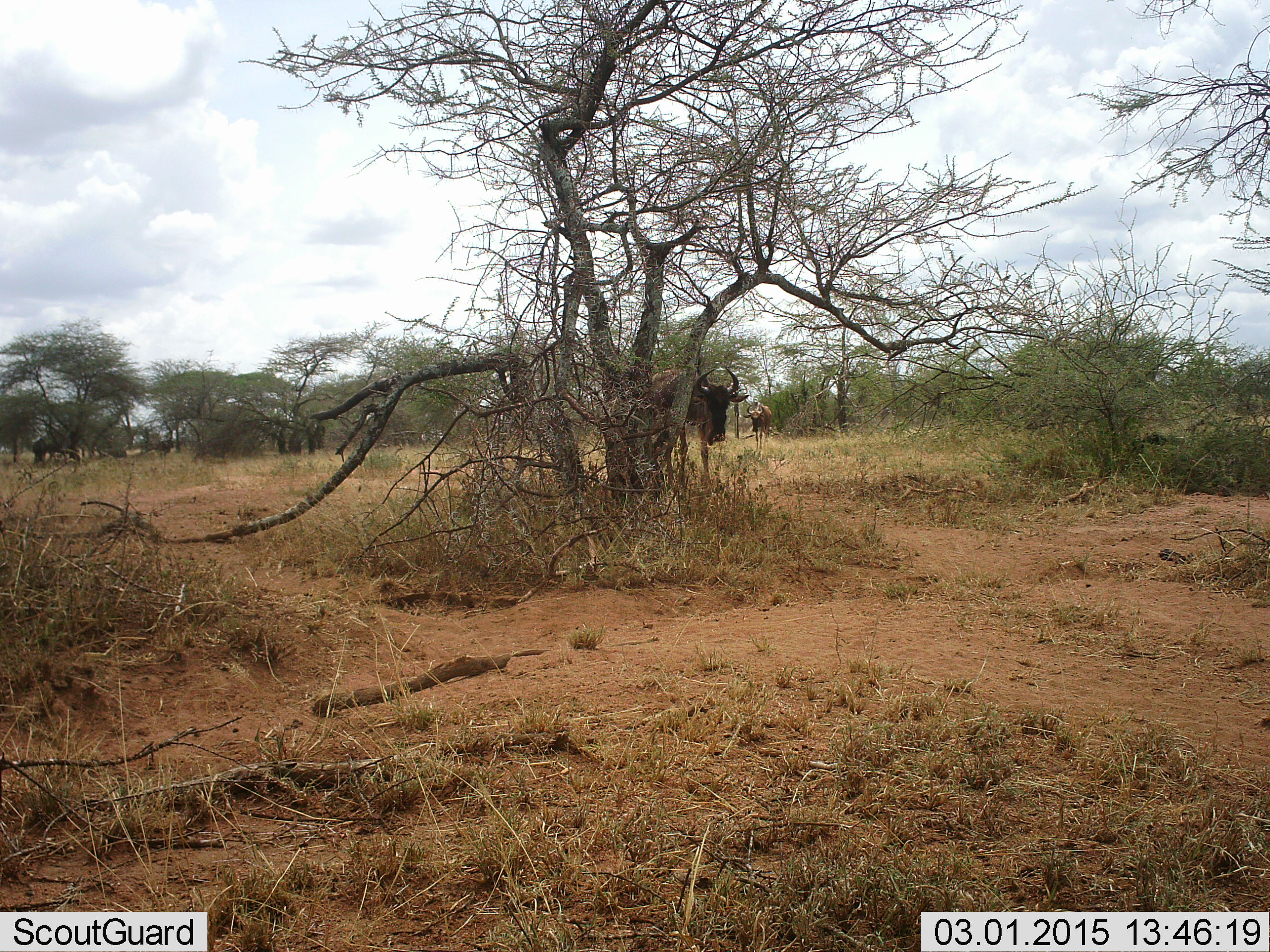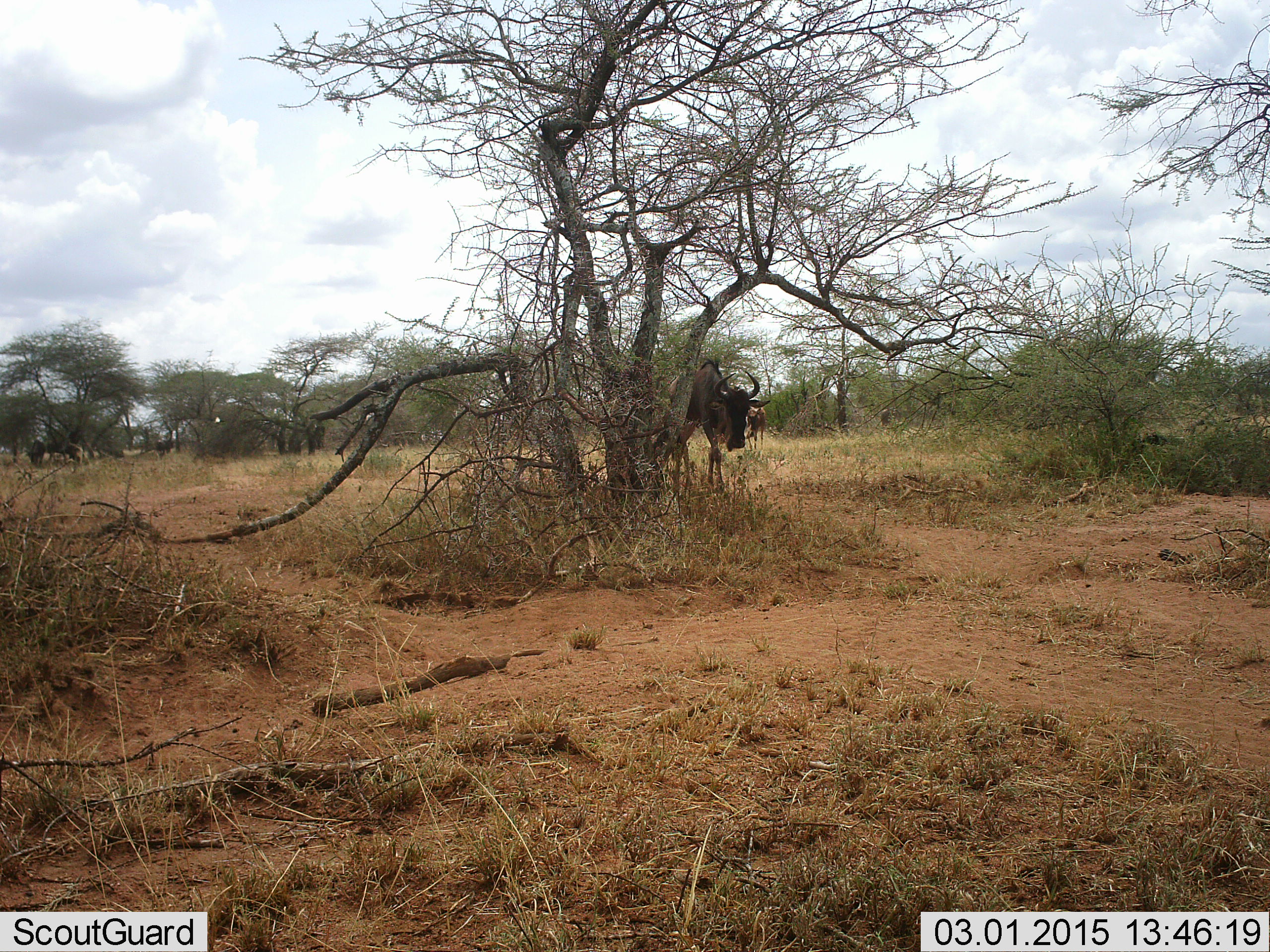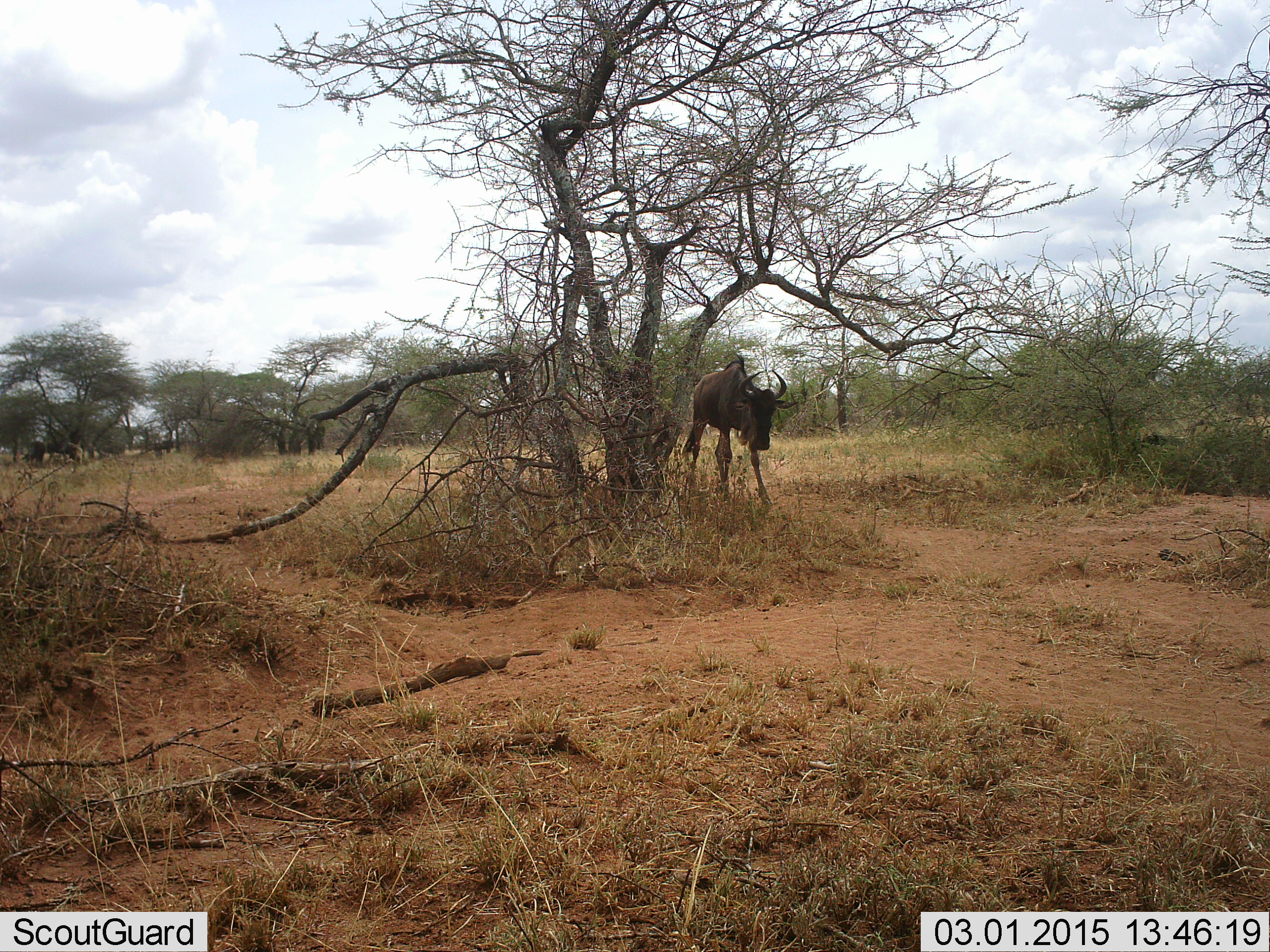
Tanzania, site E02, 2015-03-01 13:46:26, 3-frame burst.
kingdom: Animalia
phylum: Chordata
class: Mammalia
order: Artiodactyla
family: Bovidae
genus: Connochaetes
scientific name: Connochaetes taurinus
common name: blue wildebeest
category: wildebeest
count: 5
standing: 60%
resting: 0%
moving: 60%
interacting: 0%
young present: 0%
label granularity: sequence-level